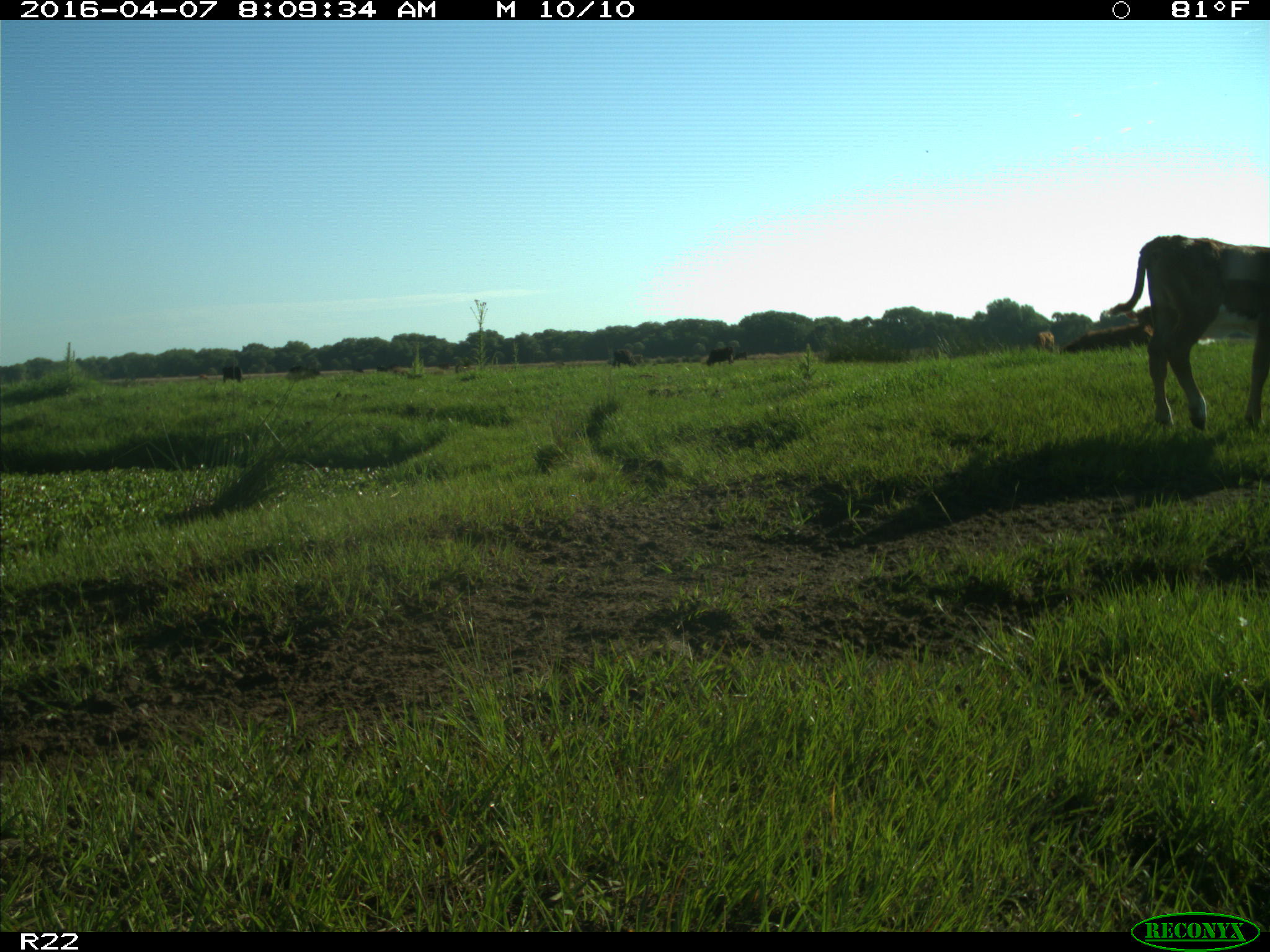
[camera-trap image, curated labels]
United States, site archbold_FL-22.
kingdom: Animalia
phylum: Chordata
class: Mammalia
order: Artiodactyla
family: Bovidae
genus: Bos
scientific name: Bos taurus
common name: domestic cow